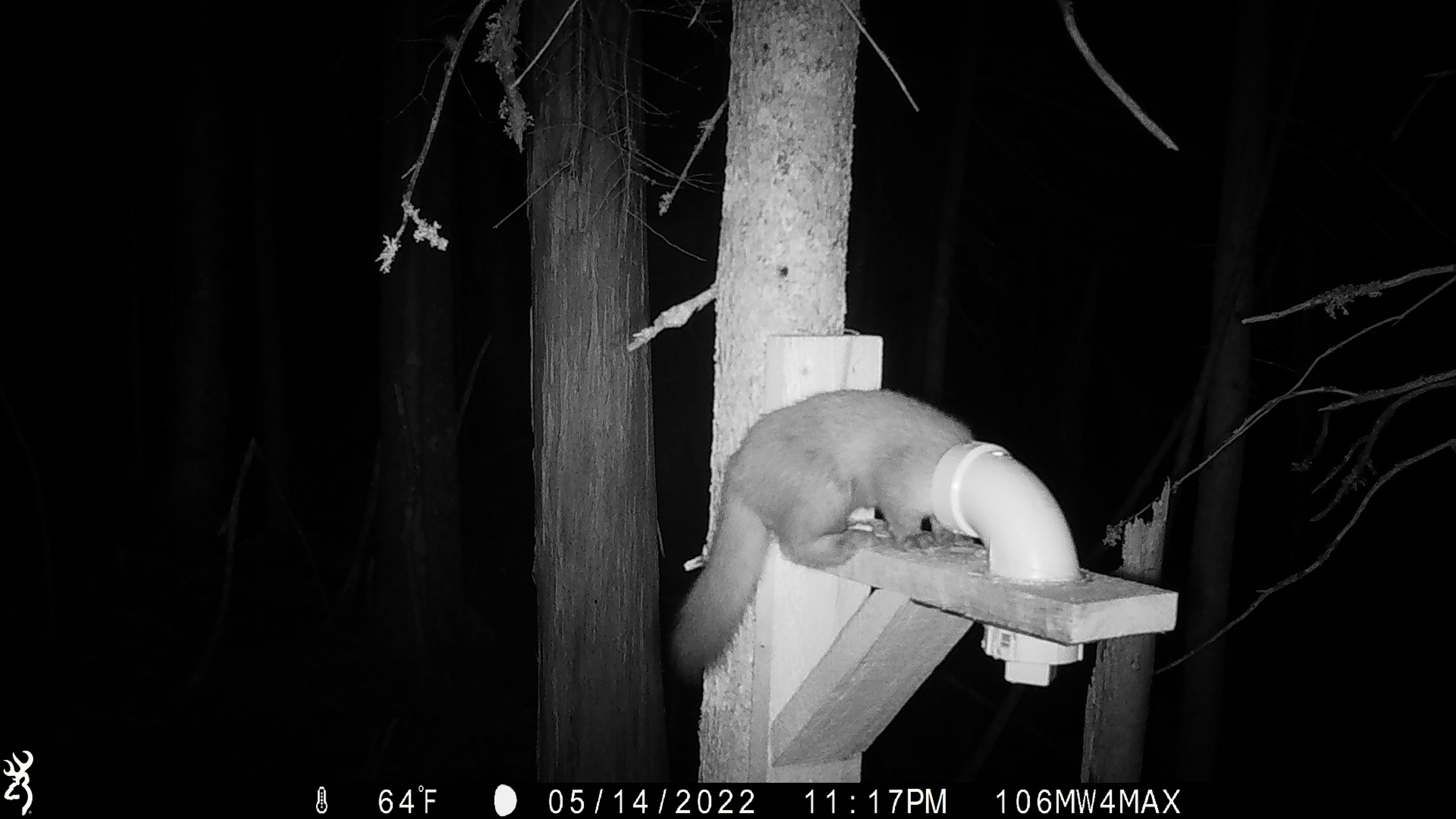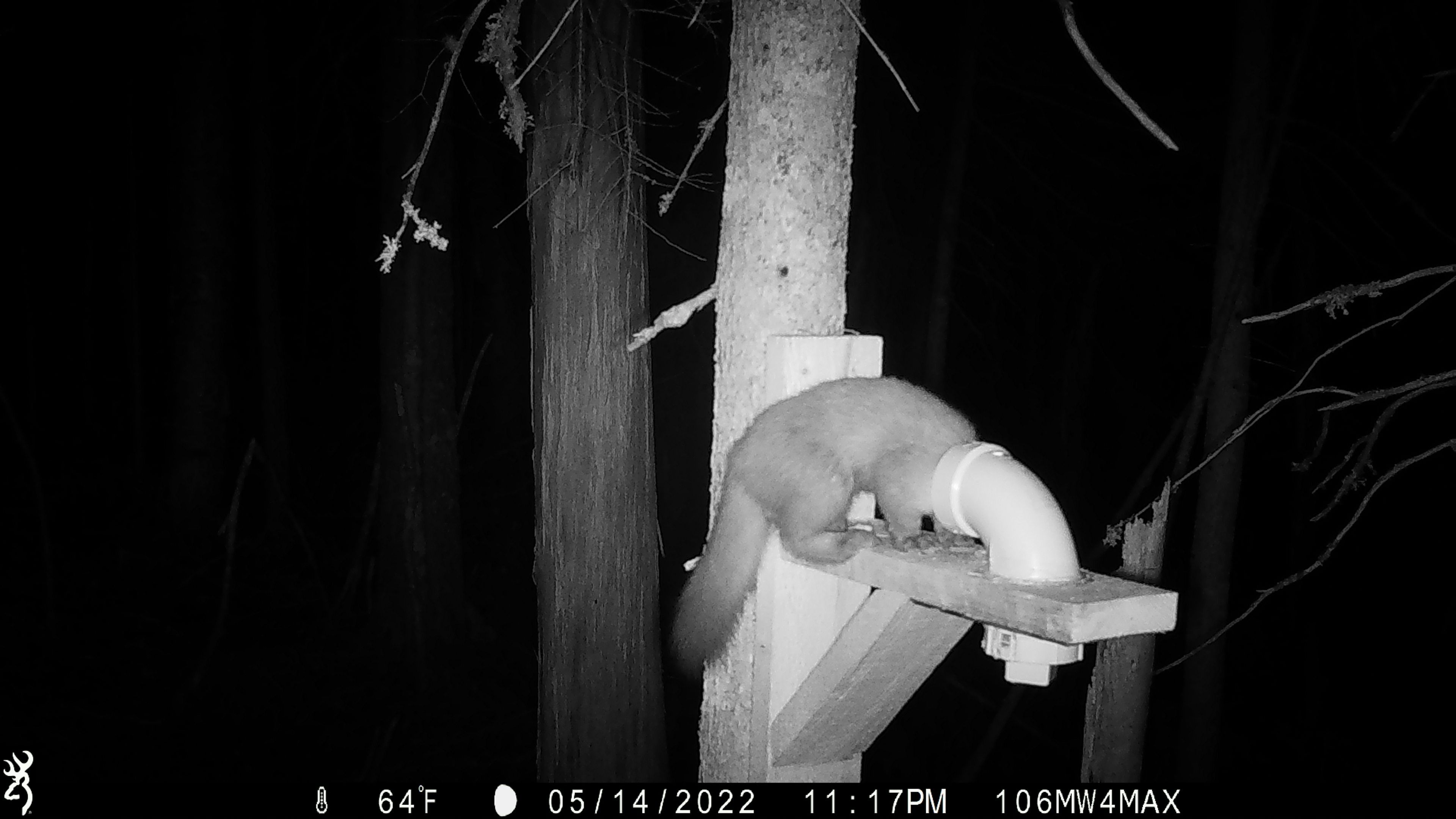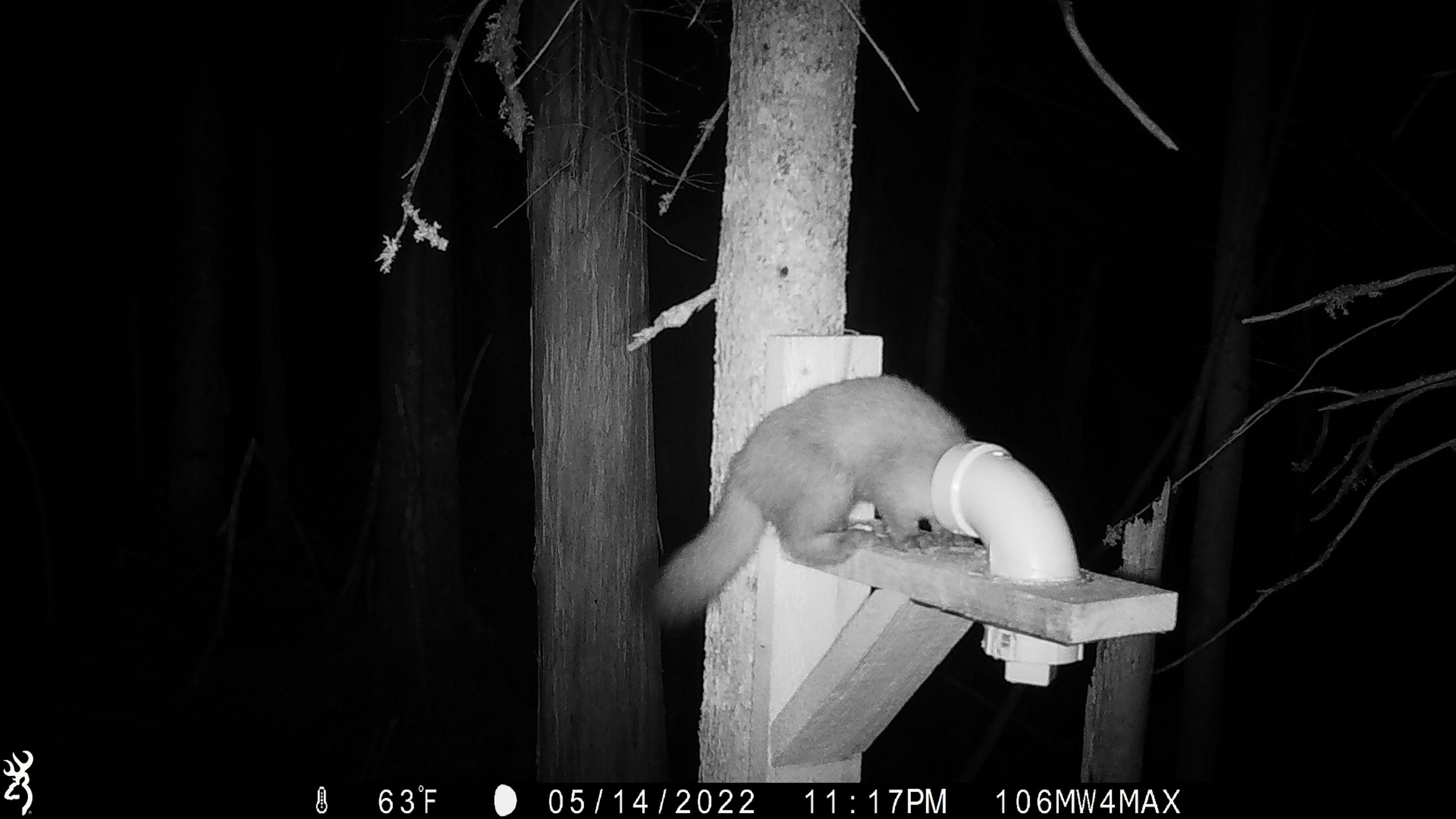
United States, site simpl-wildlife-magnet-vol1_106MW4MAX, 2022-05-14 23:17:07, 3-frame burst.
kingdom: Animalia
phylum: Chordata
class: Mammalia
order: Carnivora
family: Mustelidae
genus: Martes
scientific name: Martes americana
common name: american marten